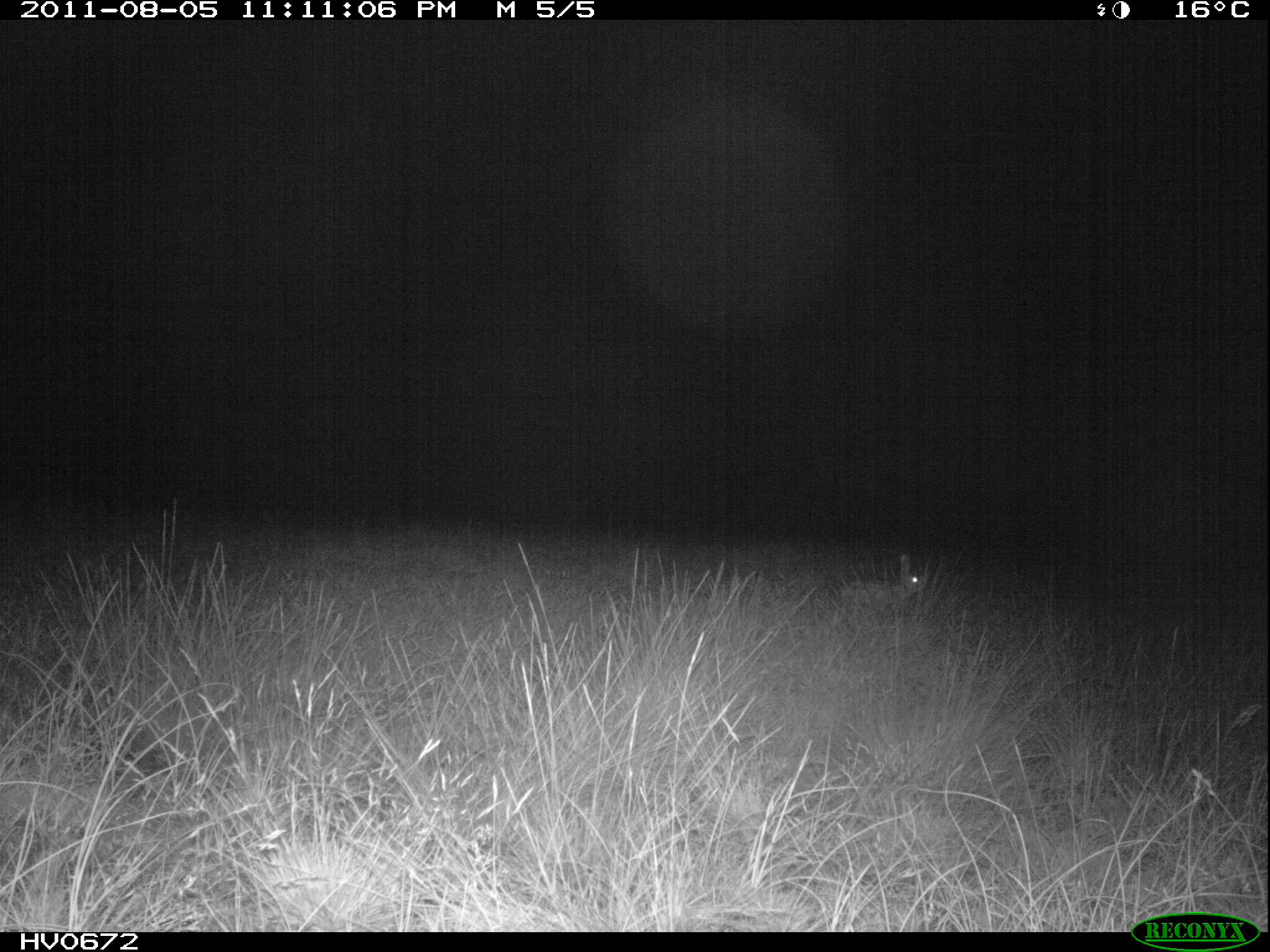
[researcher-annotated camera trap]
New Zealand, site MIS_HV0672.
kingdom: Animalia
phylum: Chordata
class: Mammalia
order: Lagomorpha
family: Leporidae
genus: Lepus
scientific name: Lepus europaeus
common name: brown hare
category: hare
Hare (brown hare) (Lepus europaeus).